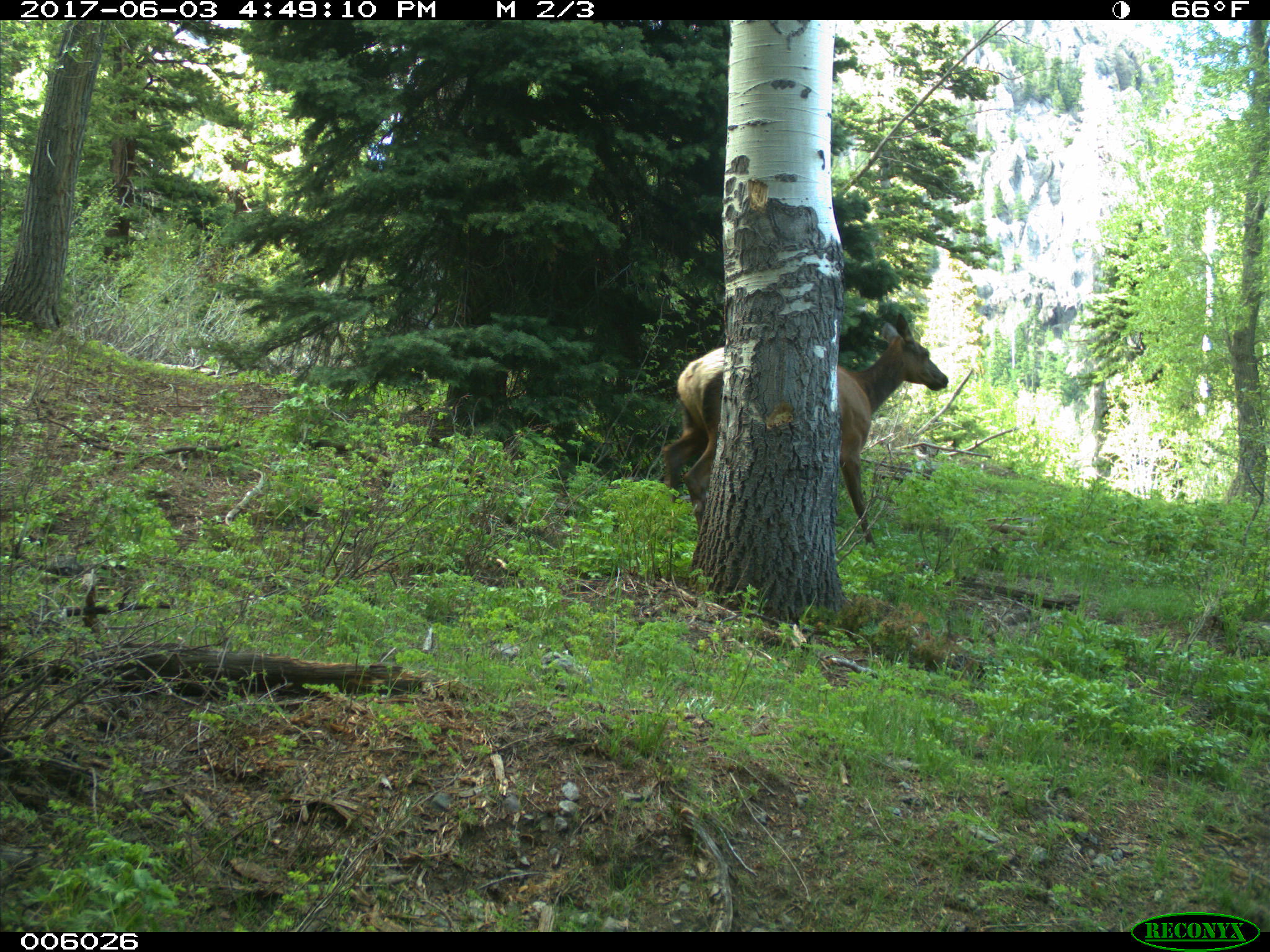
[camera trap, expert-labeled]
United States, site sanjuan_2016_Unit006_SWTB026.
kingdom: Animalia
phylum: Chordata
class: Mammalia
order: Artiodactyla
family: Cervidae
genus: Cervus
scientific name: Cervus elaphus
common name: red deer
Cervus elaphus (red deer).